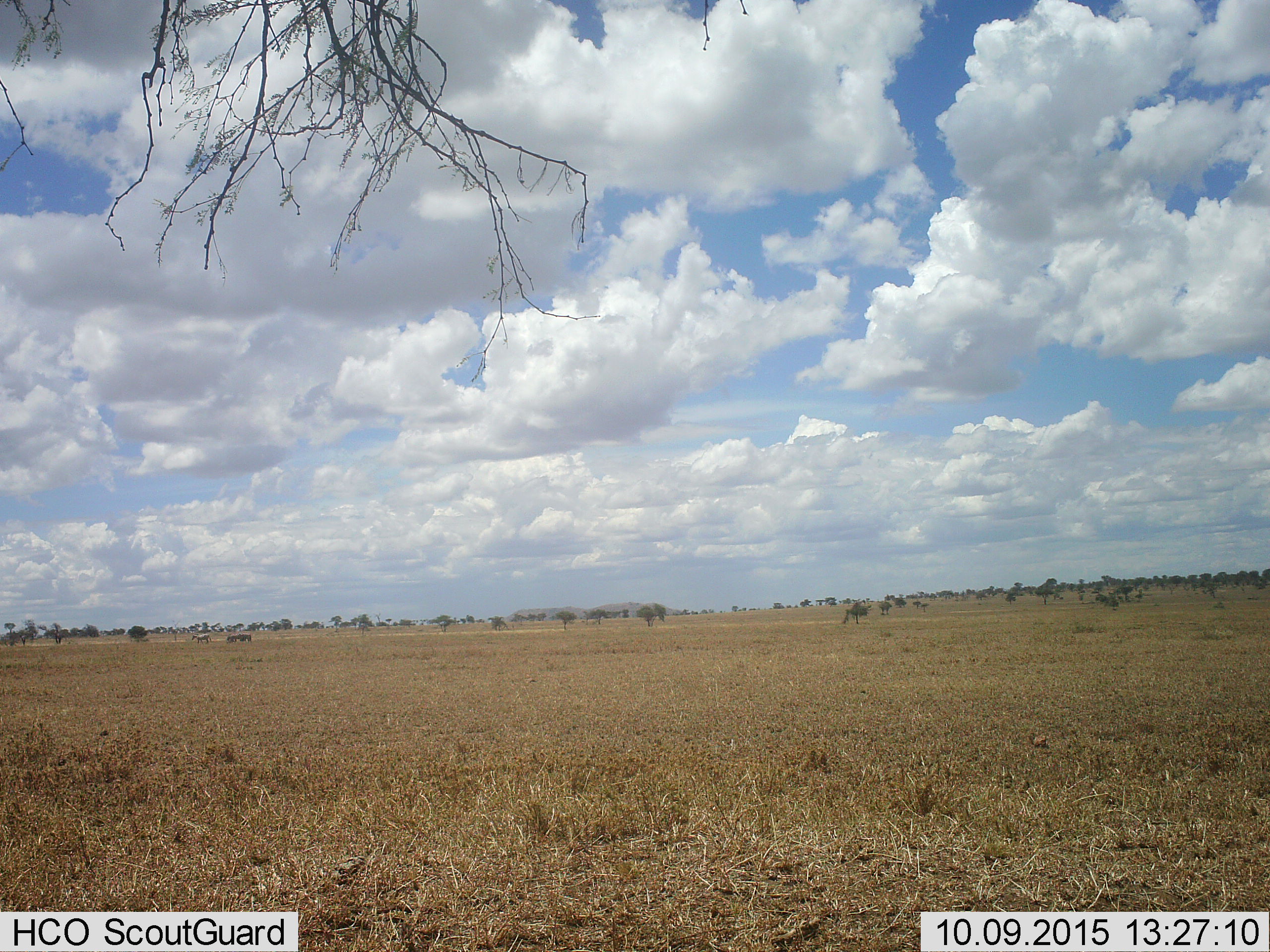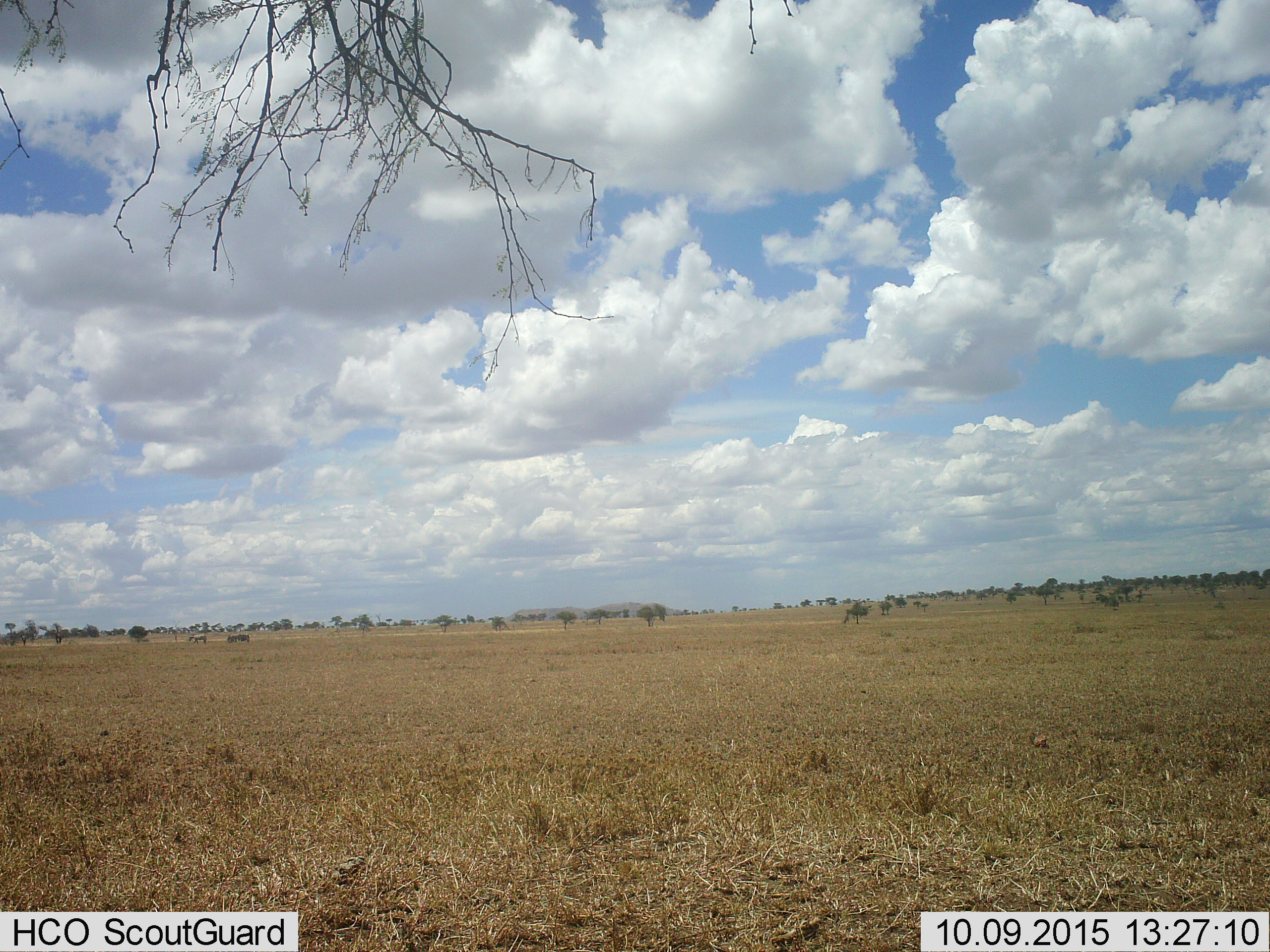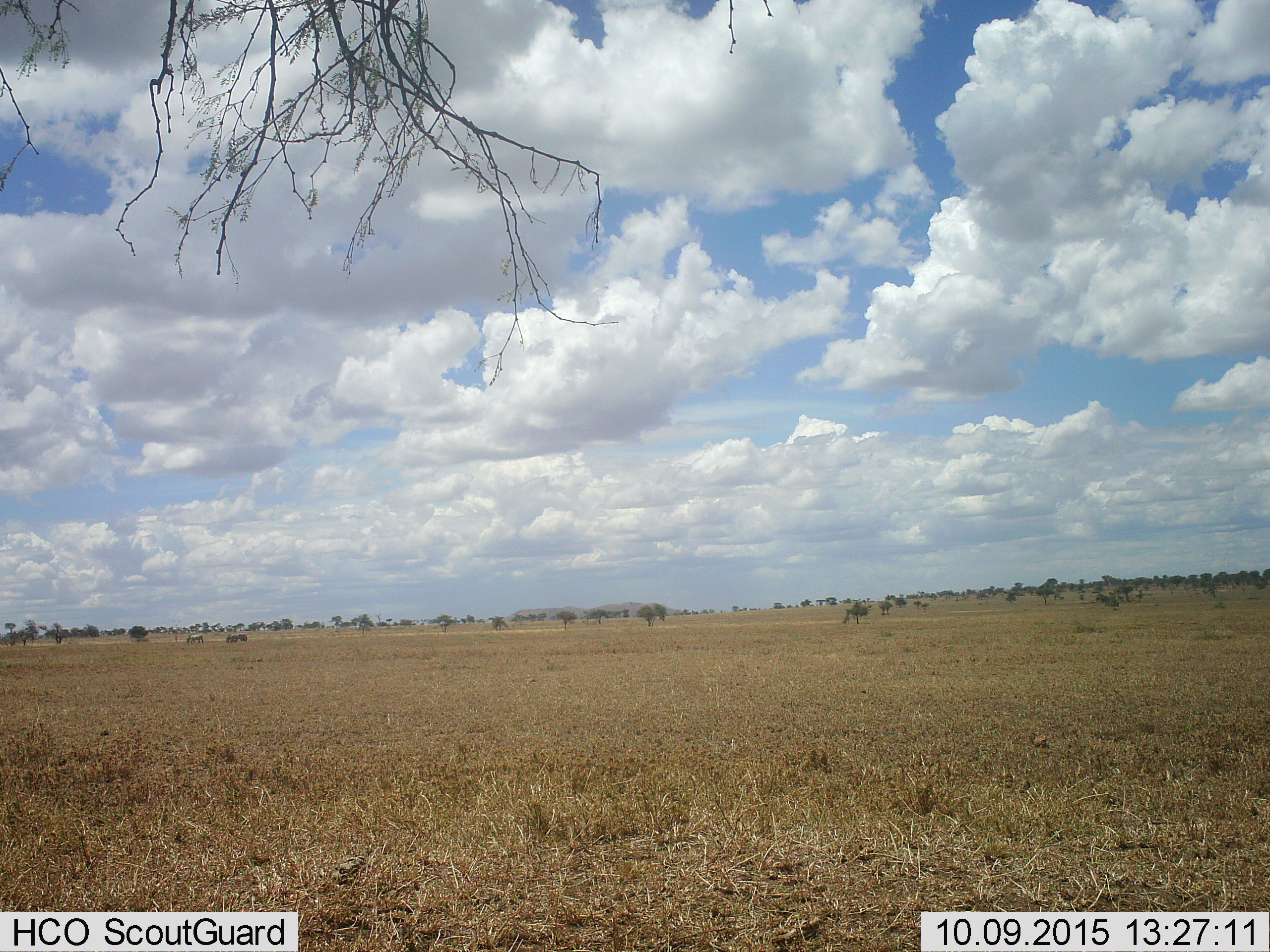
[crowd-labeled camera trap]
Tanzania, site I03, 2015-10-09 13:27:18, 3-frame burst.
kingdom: Animalia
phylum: Chordata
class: Mammalia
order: Perissodactyla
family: Equidae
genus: Equus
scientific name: Equus quagga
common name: plains zebra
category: zebra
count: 2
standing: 20%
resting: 0%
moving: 60%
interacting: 0%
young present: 0%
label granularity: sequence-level